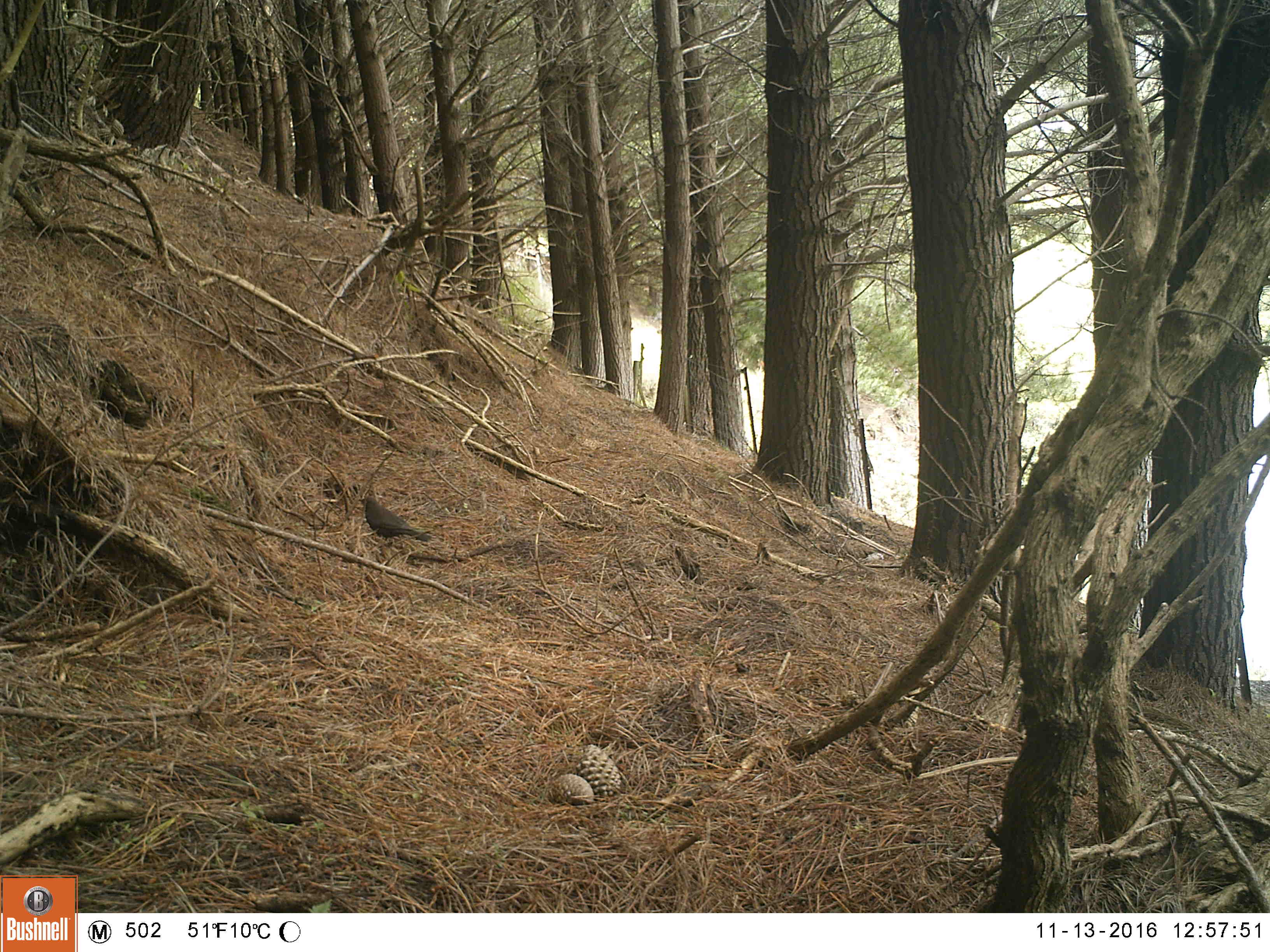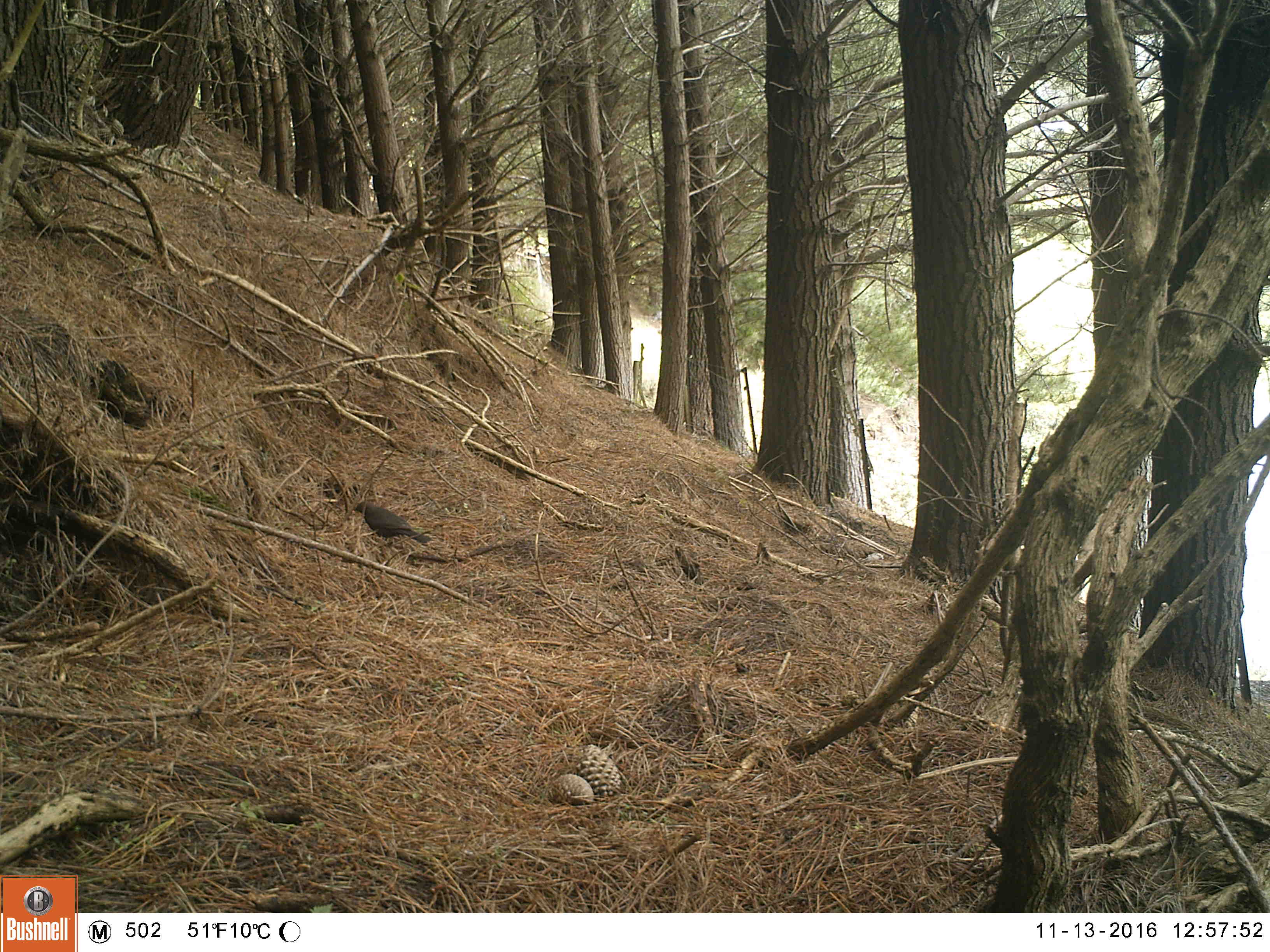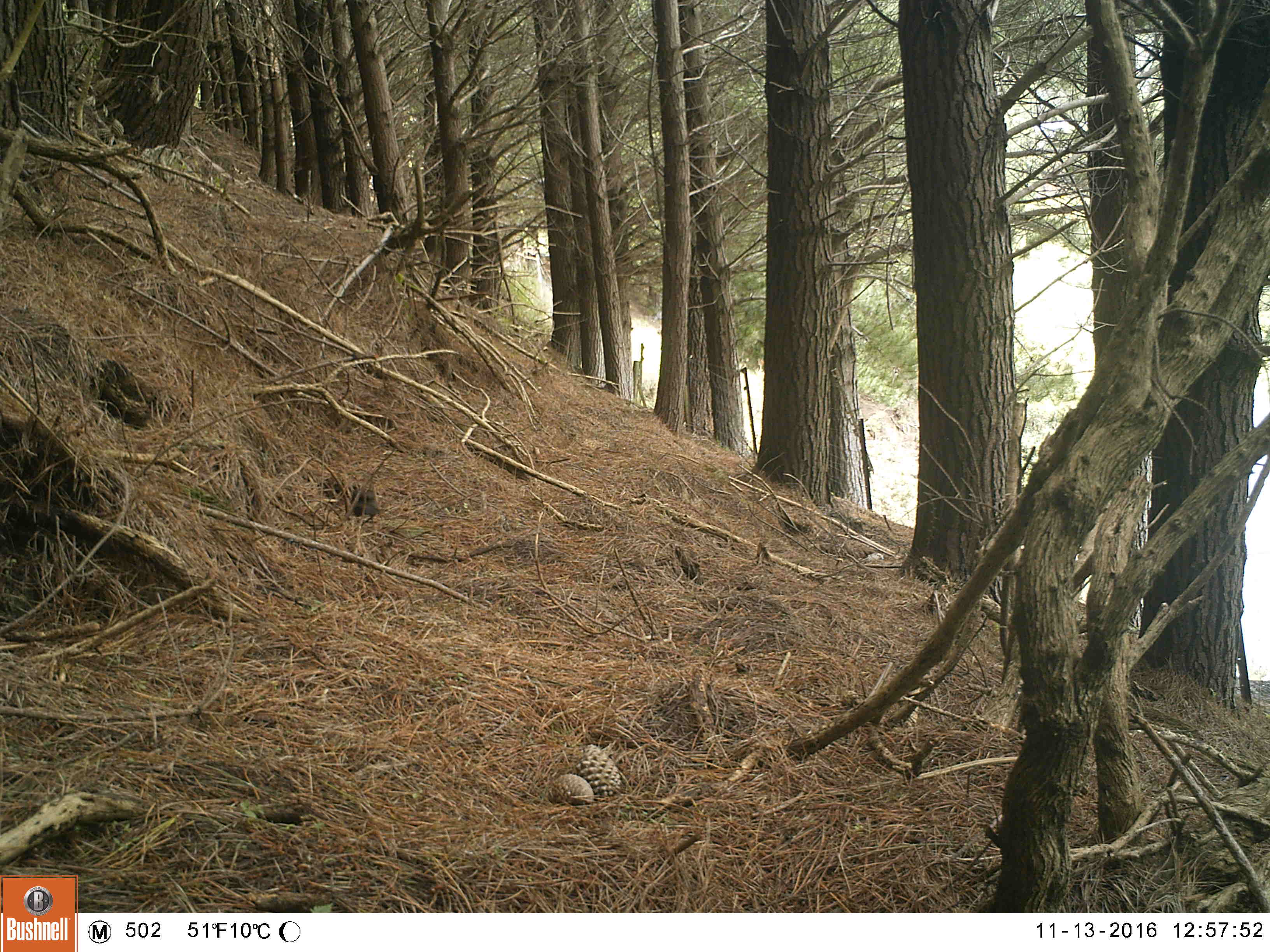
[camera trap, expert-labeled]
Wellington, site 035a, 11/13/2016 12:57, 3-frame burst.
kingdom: Animalia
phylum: Chordata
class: Aves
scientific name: Aves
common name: bird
Bird (Aves).